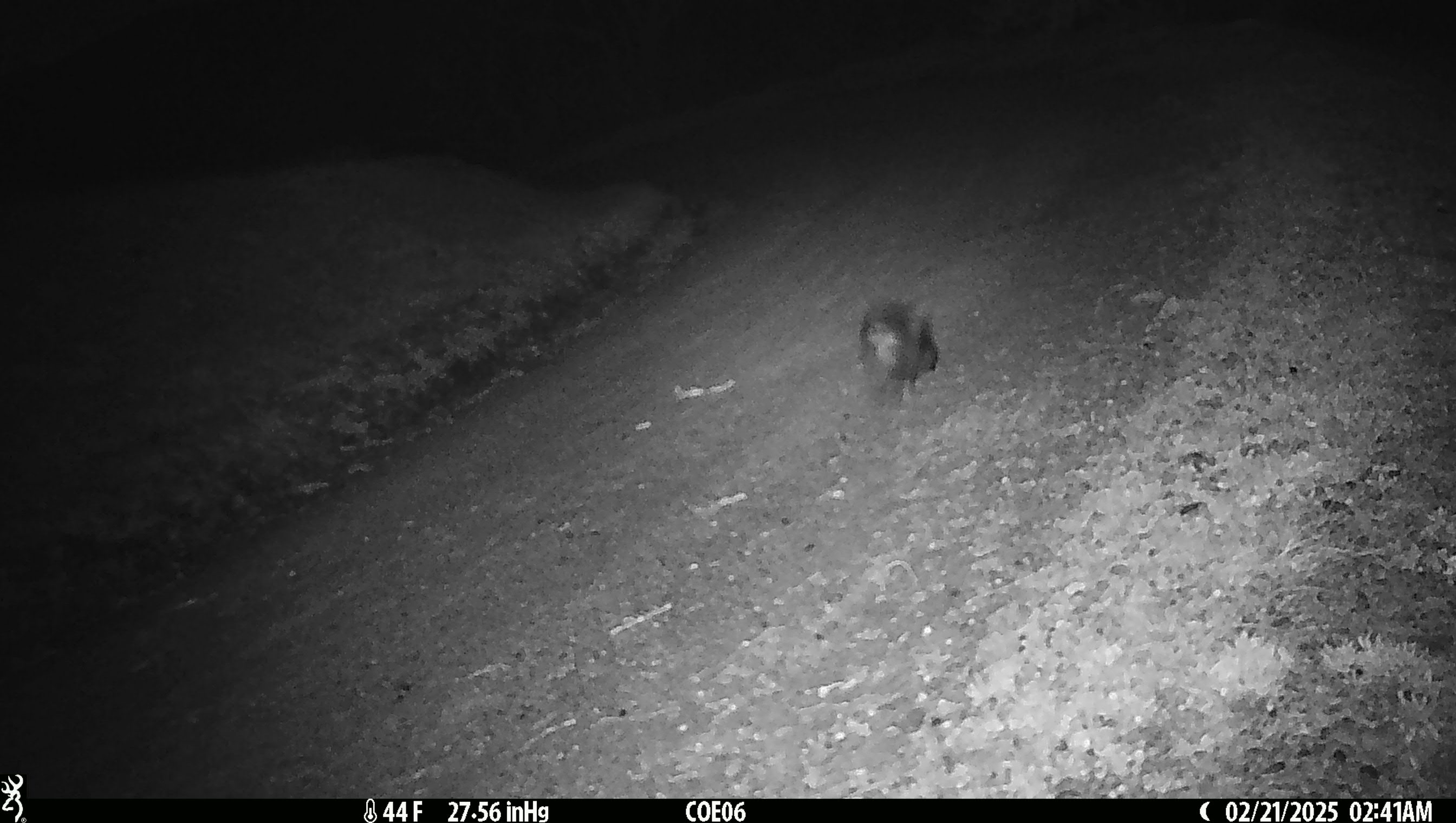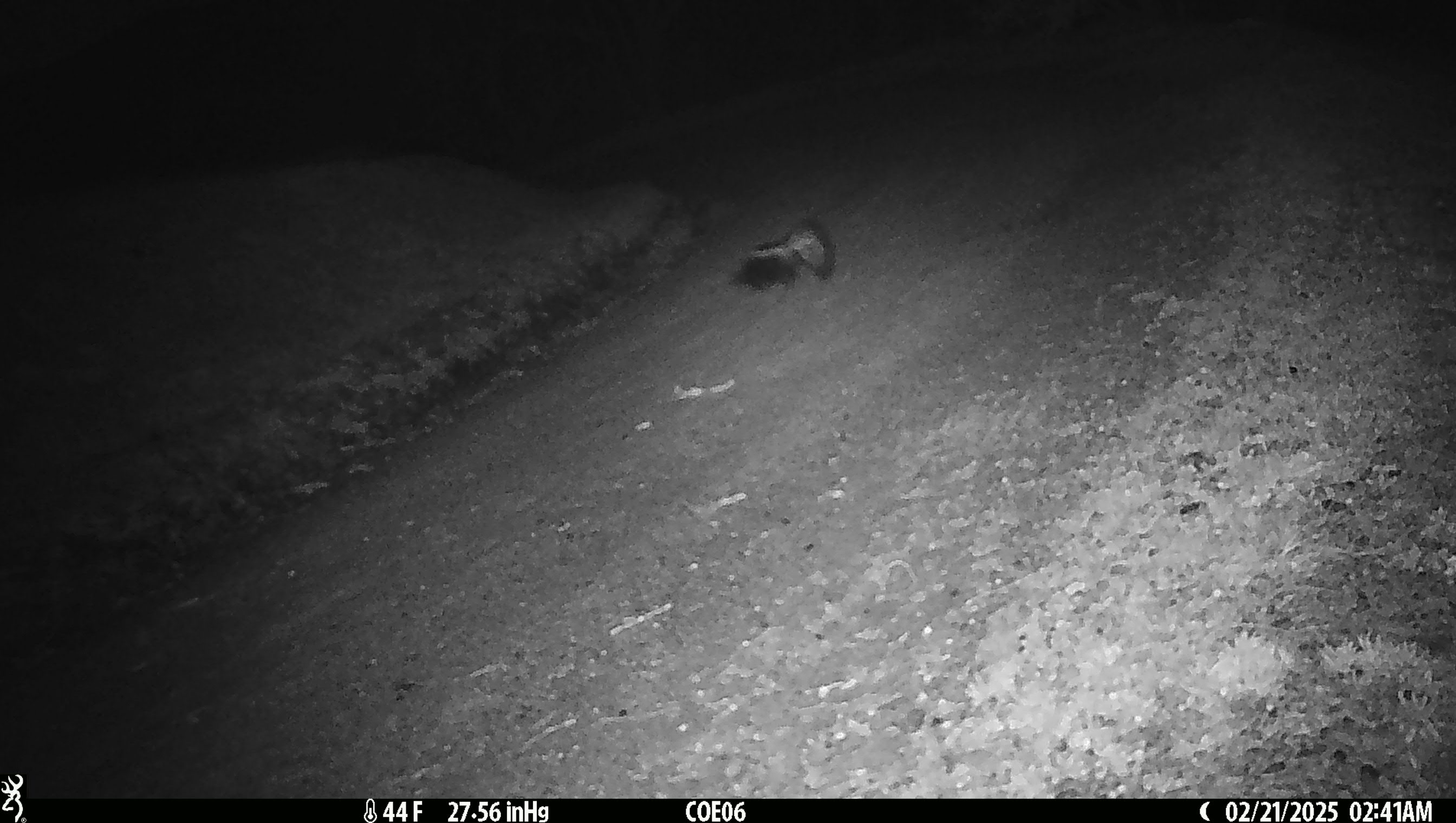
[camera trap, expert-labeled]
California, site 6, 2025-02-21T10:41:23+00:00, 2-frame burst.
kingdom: Animalia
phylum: Chordata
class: Mammalia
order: Carnivora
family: Mephitidae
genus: Mephitis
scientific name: Mephitis mephitis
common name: striped skunk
Striped skunk (Mephitis mephitis).